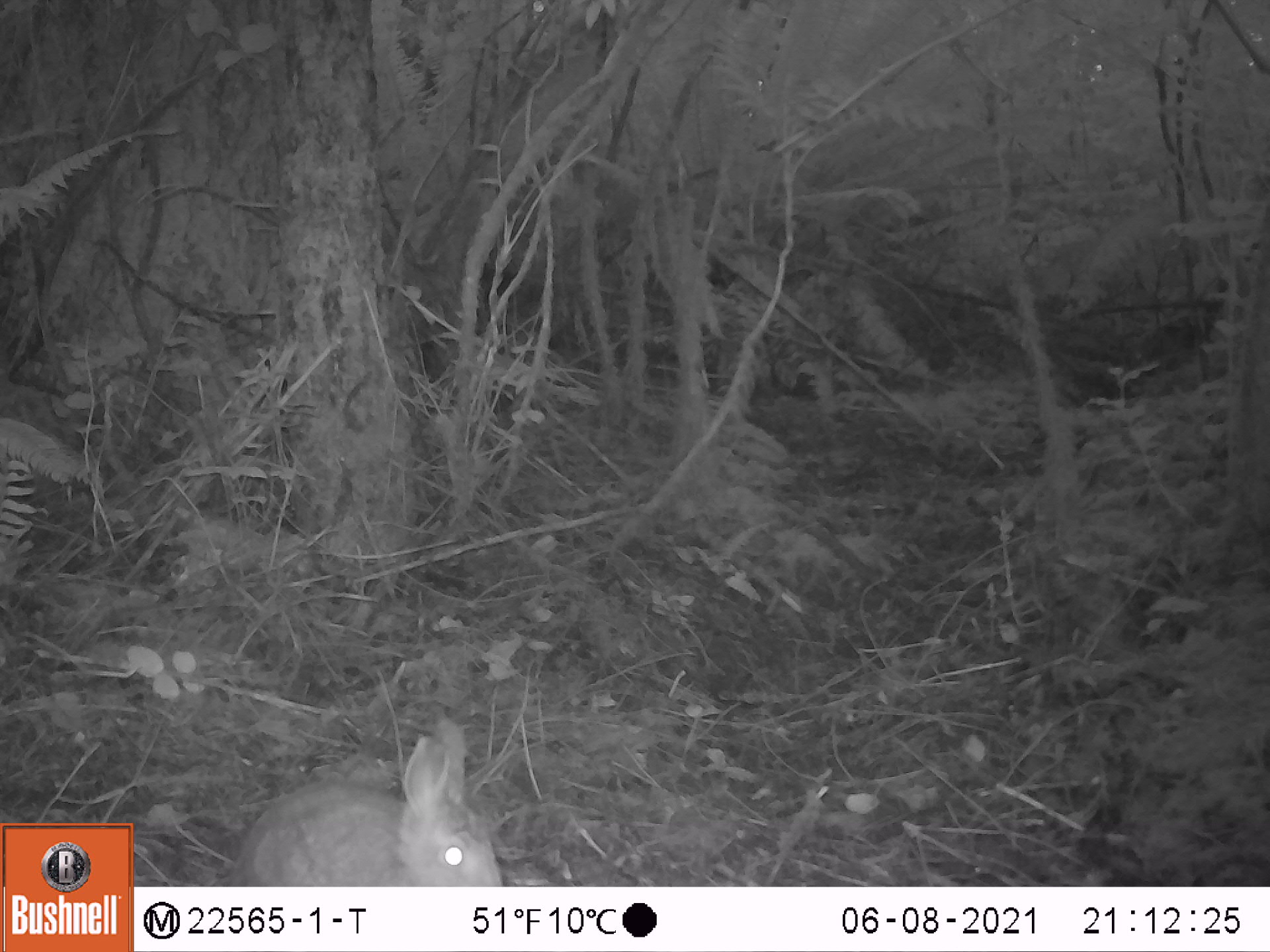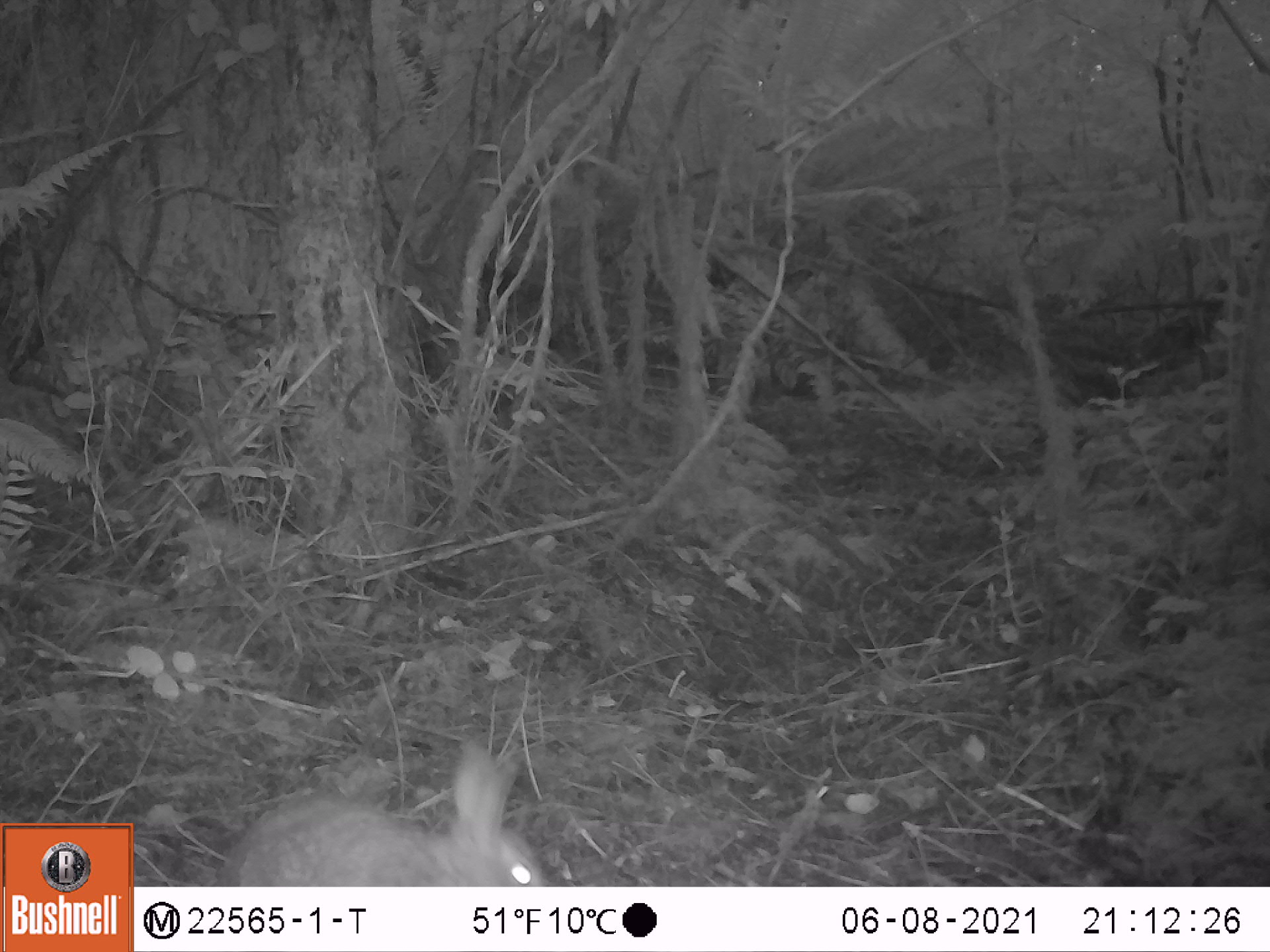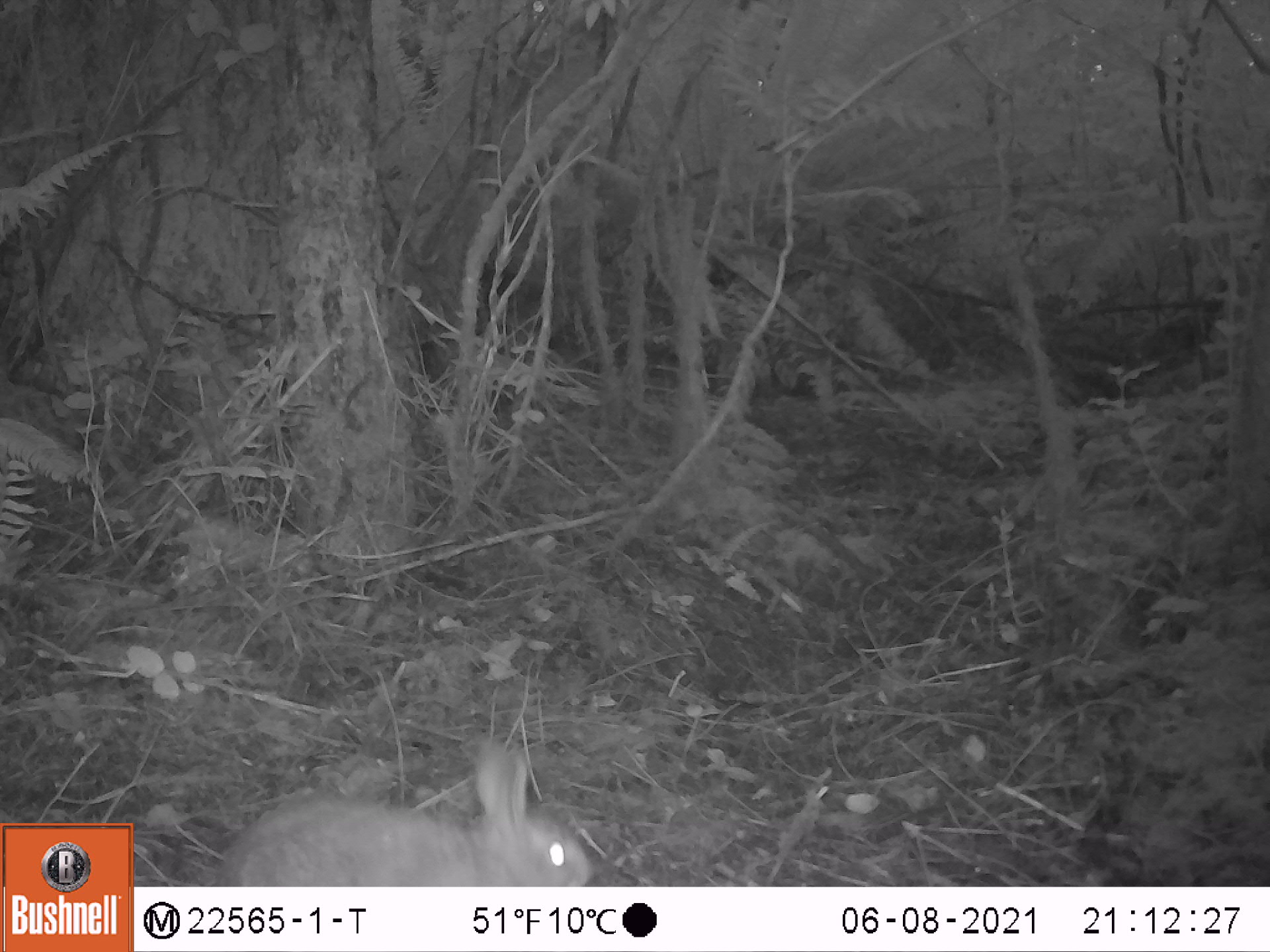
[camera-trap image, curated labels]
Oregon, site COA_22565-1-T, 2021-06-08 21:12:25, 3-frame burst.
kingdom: Animalia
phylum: Chordata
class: Mammalia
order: Lagomorpha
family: Leporidae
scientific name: Leporidae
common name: hares and rabbits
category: leporidae family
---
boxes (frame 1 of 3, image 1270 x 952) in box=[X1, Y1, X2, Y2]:
leporidae family: box=[217, 711, 508, 884]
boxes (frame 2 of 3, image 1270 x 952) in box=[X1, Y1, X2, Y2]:
leporidae family: box=[204, 739, 560, 882]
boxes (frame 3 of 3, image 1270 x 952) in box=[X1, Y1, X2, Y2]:
leporidae family: box=[214, 736, 598, 883]